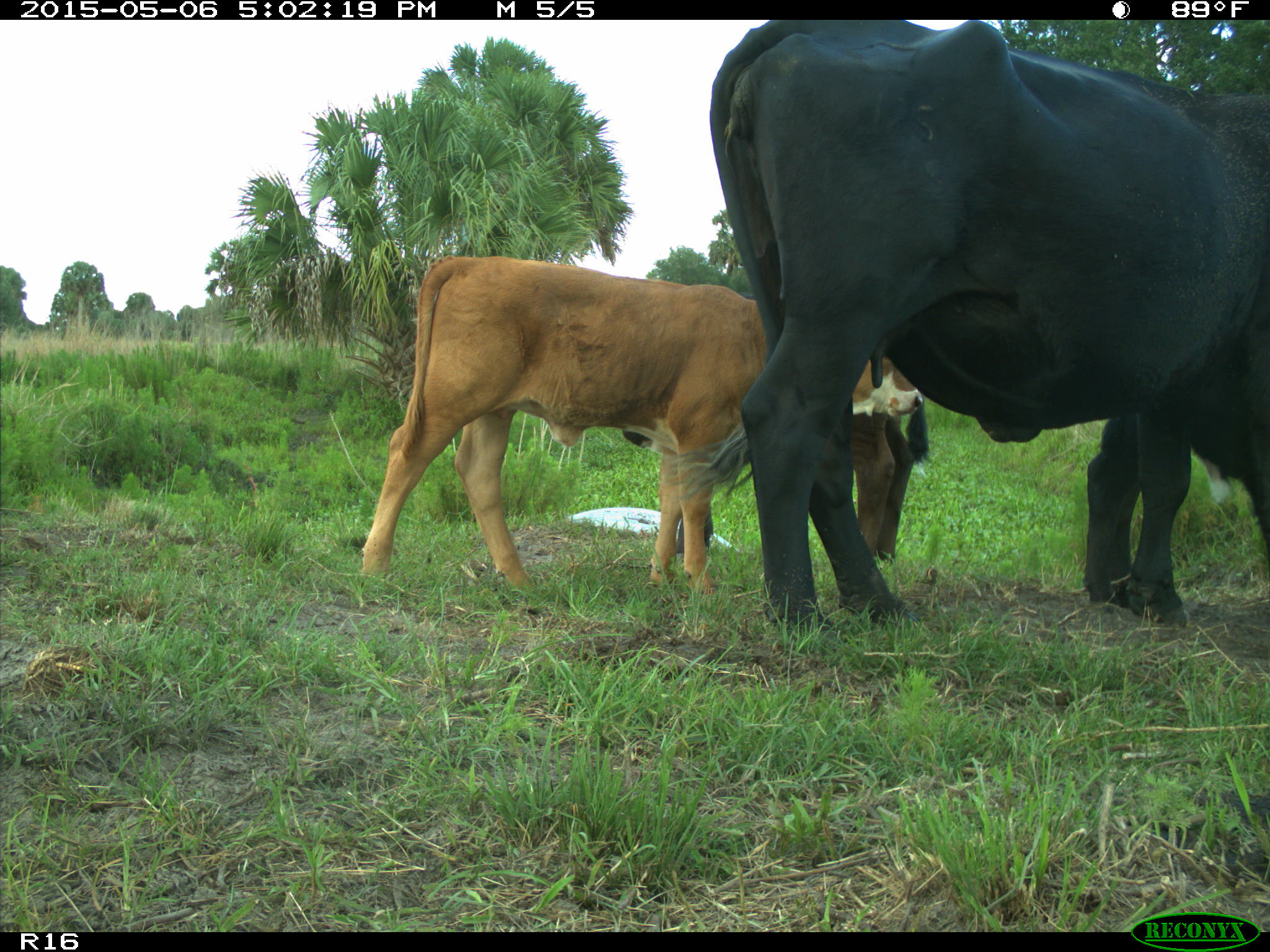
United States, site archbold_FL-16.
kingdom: Animalia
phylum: Chordata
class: Mammalia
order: Artiodactyla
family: Bovidae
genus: Bos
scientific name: Bos taurus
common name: domestic cow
Bos taurus (domestic cow).